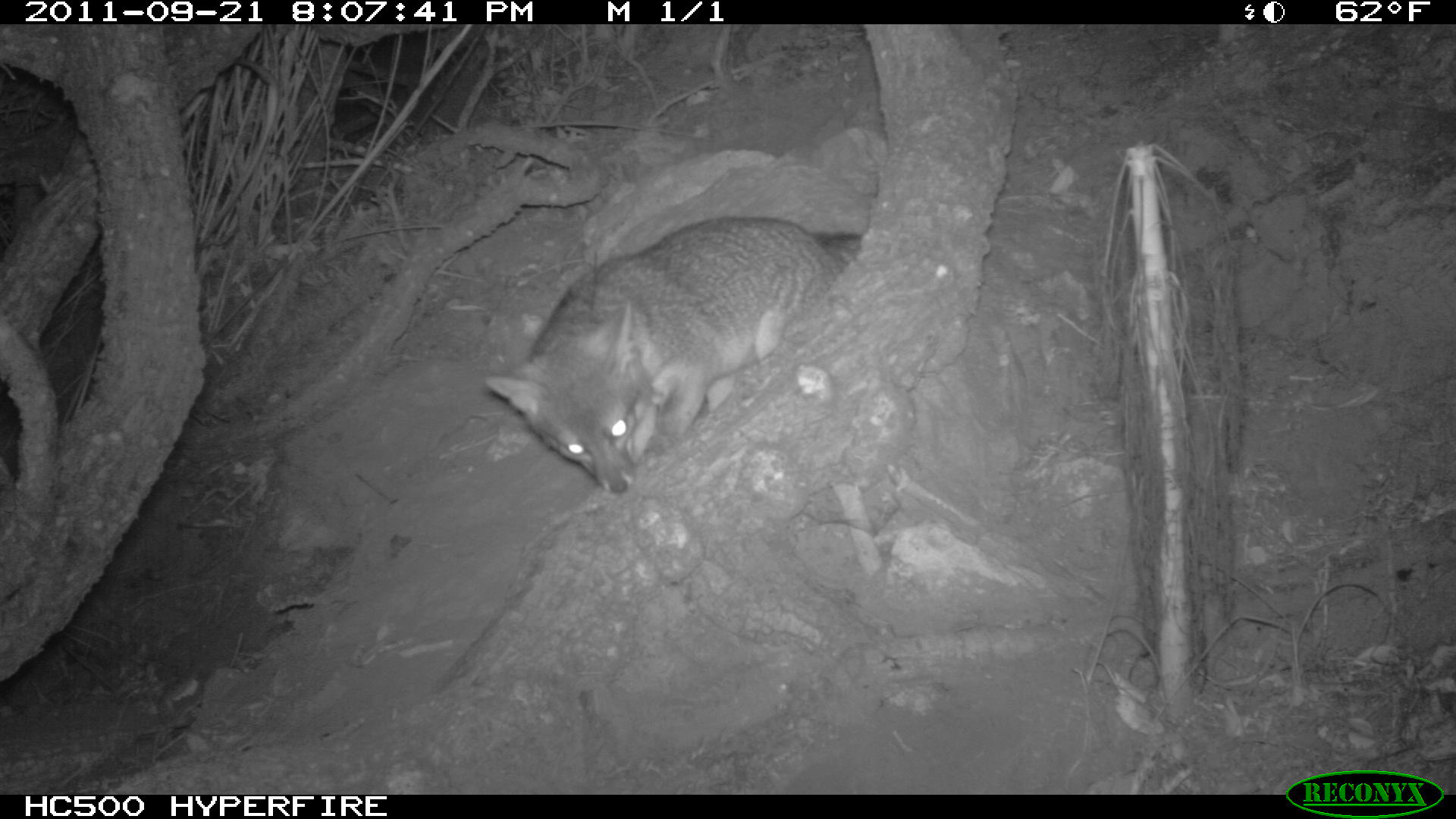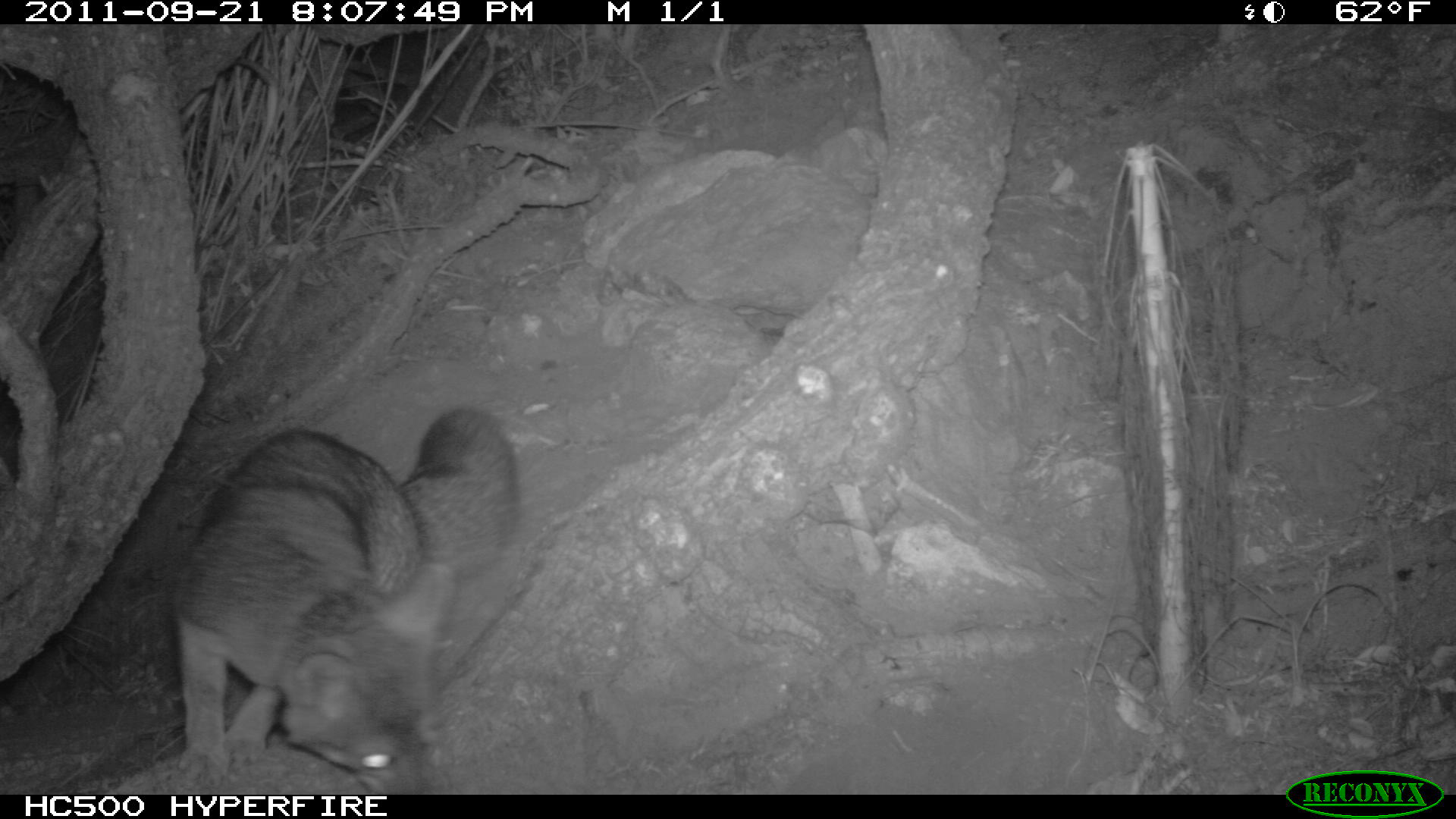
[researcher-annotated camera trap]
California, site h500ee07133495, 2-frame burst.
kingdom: Animalia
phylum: Chordata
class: Mammalia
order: Carnivora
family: Canidae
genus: Urocyon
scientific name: Urocyon littoralis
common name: island fox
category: fox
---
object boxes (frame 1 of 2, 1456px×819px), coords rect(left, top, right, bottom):
fox: rect(482, 213, 839, 494)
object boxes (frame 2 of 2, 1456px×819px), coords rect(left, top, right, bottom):
fox: rect(170, 407, 521, 792)